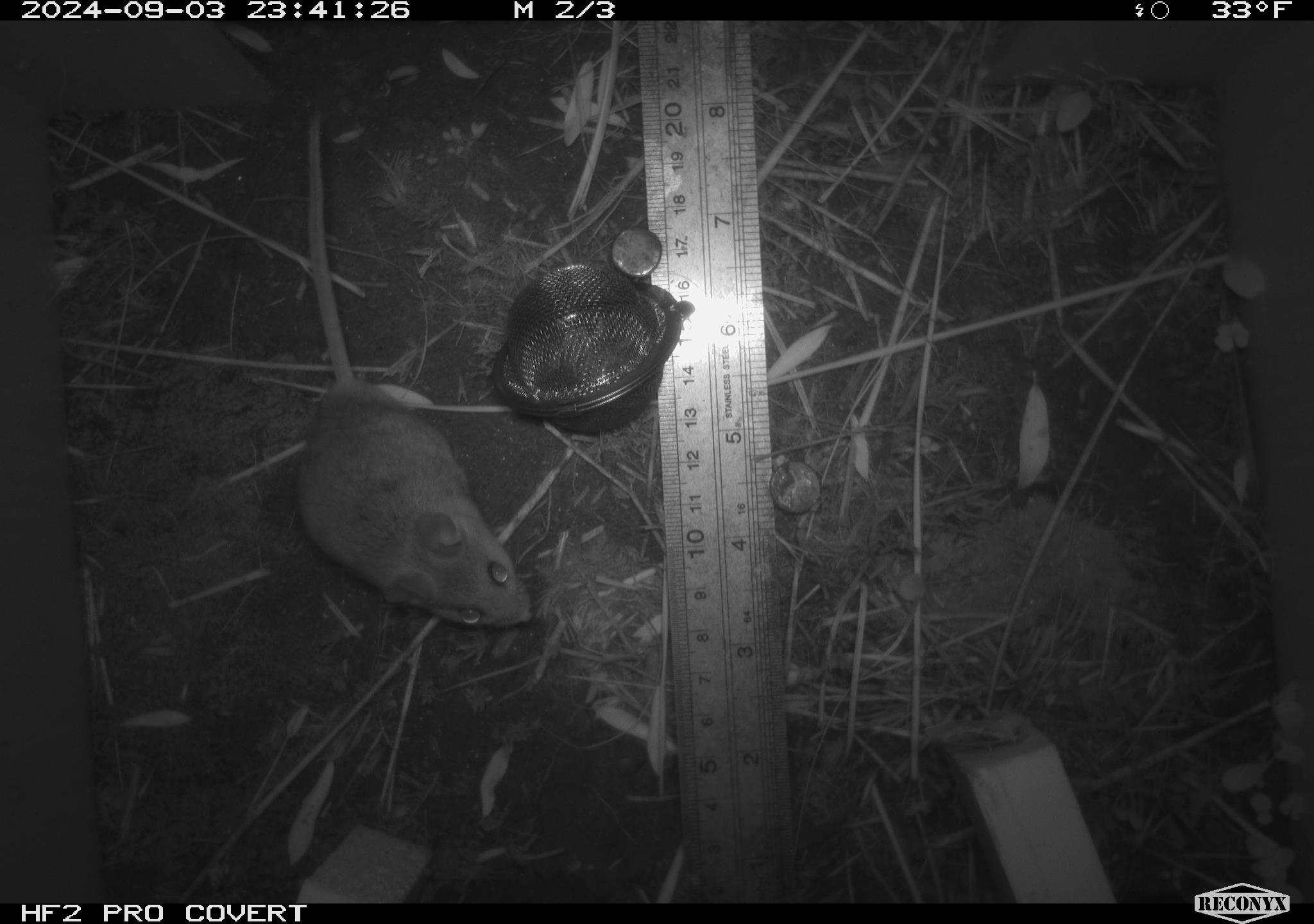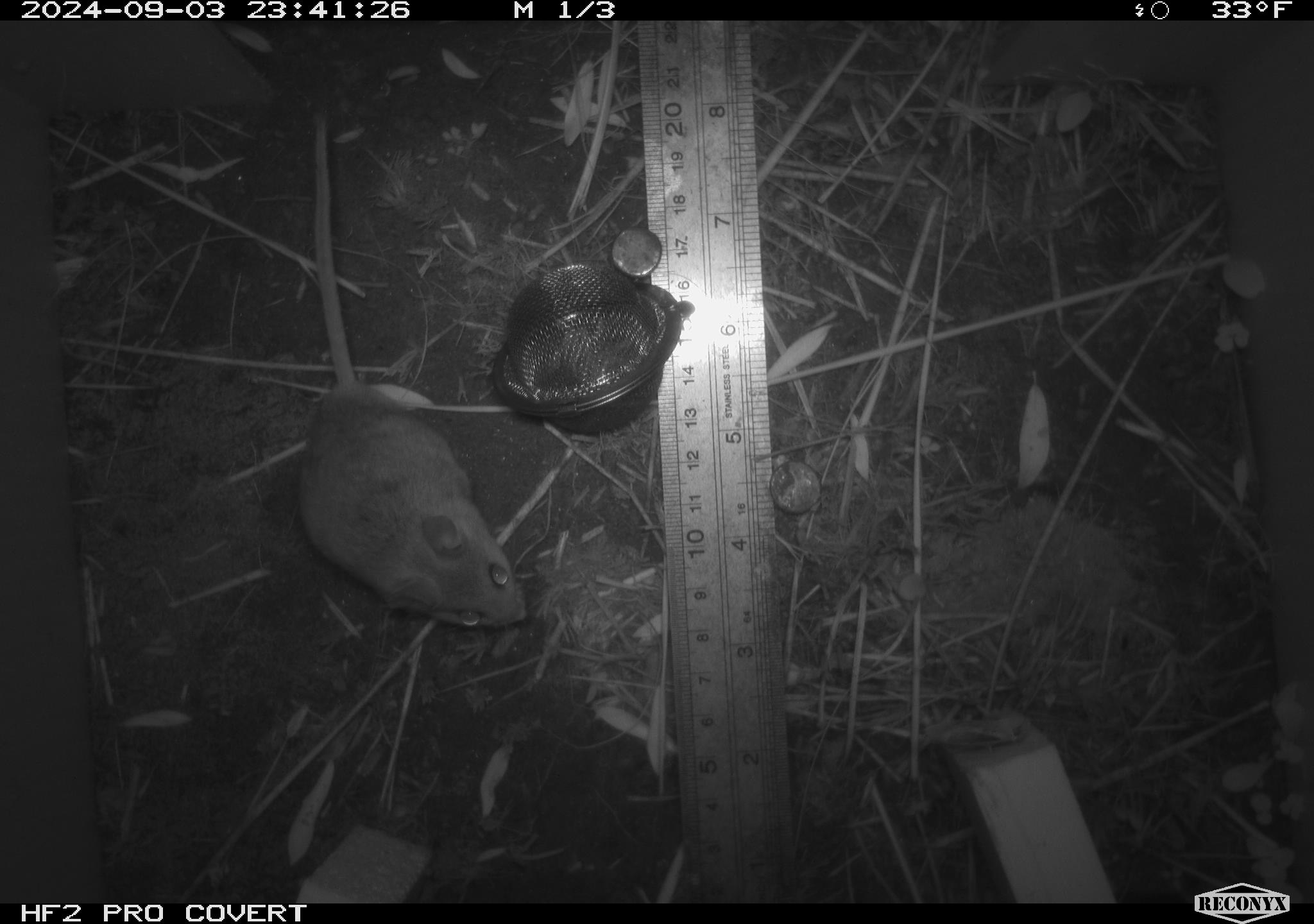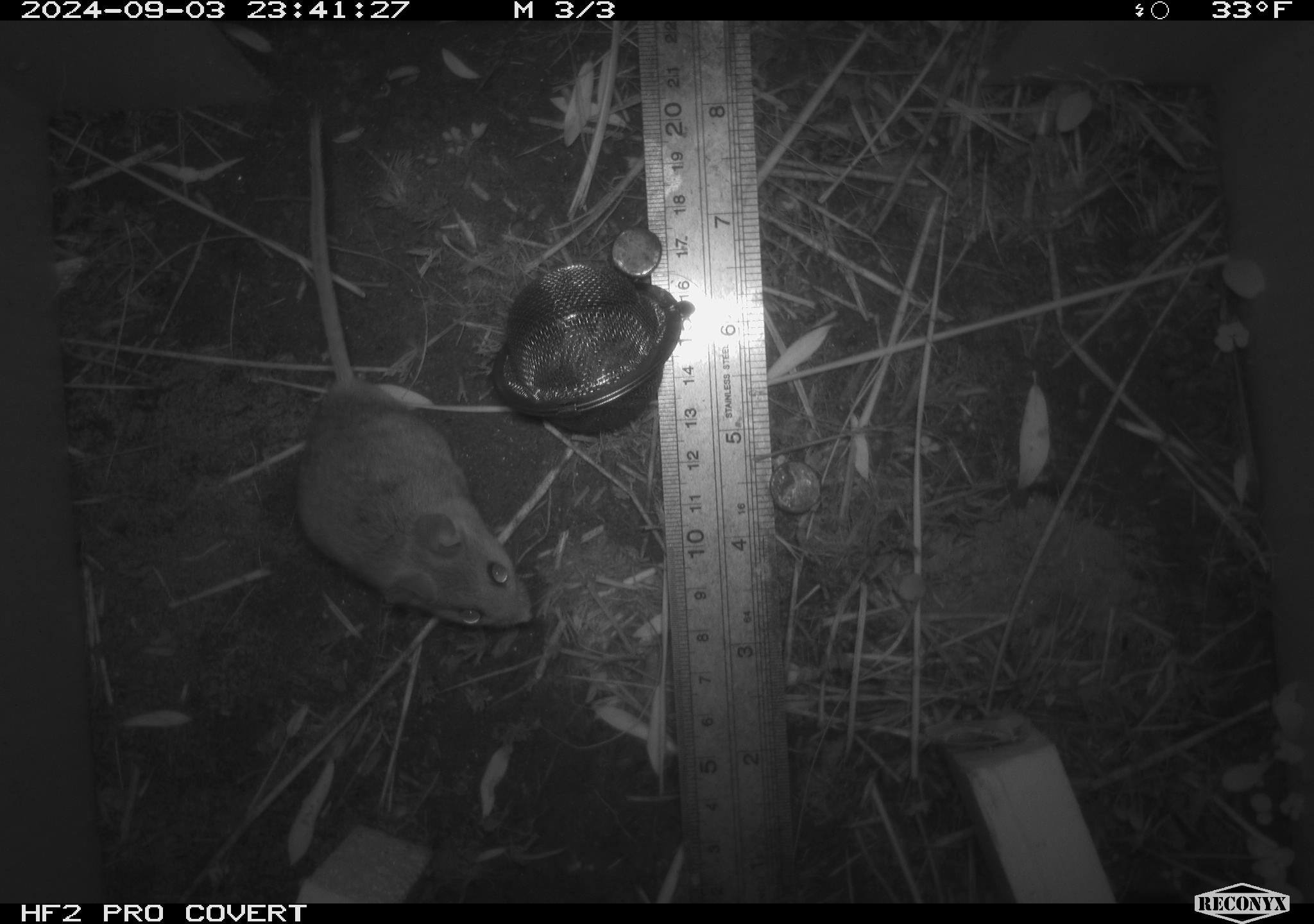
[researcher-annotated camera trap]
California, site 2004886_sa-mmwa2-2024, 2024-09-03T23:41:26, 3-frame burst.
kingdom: Animalia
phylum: Chordata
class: Mammalia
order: Rodentia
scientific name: Rodentia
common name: mouse species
Mouse species (Rodentia).